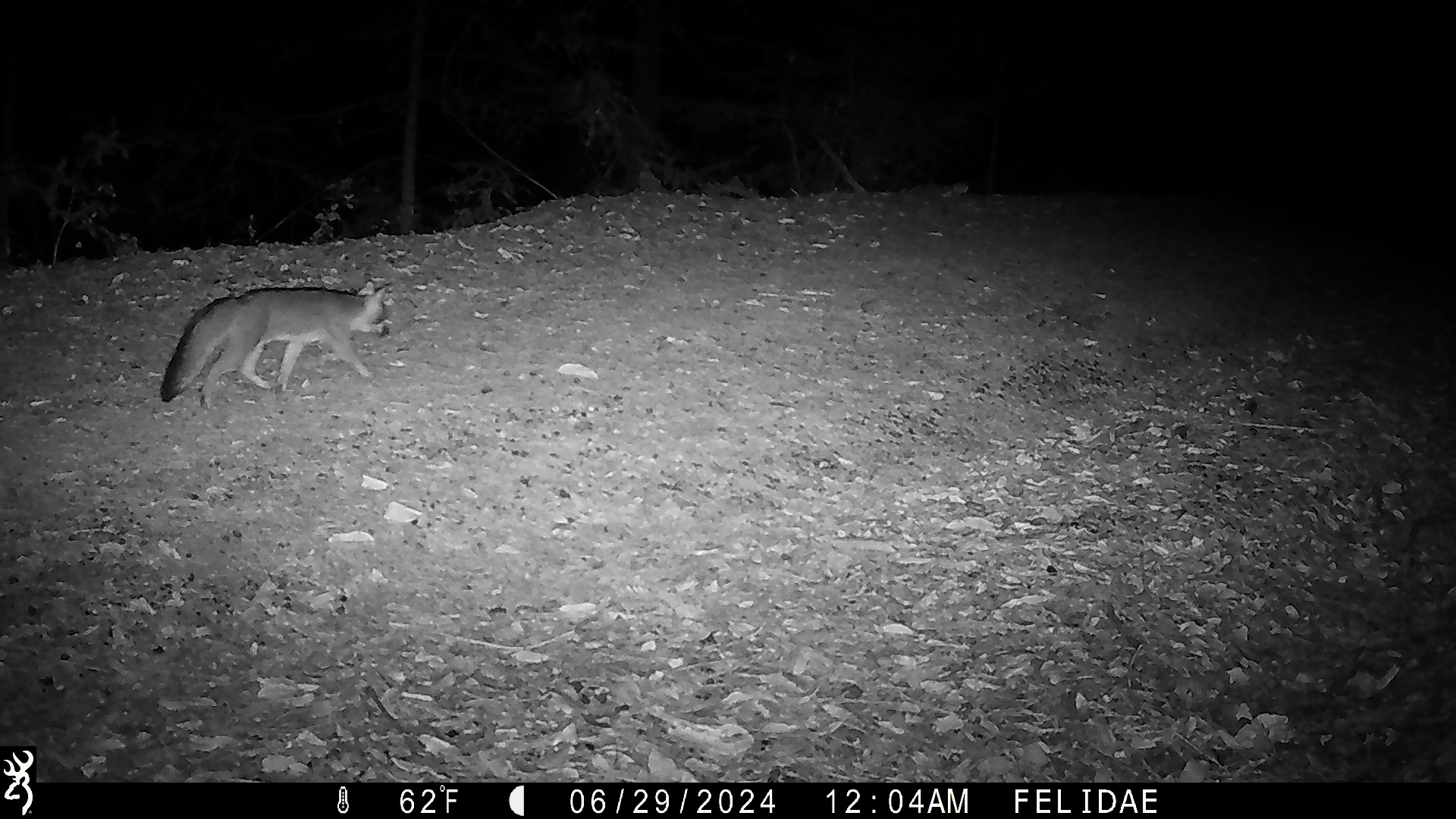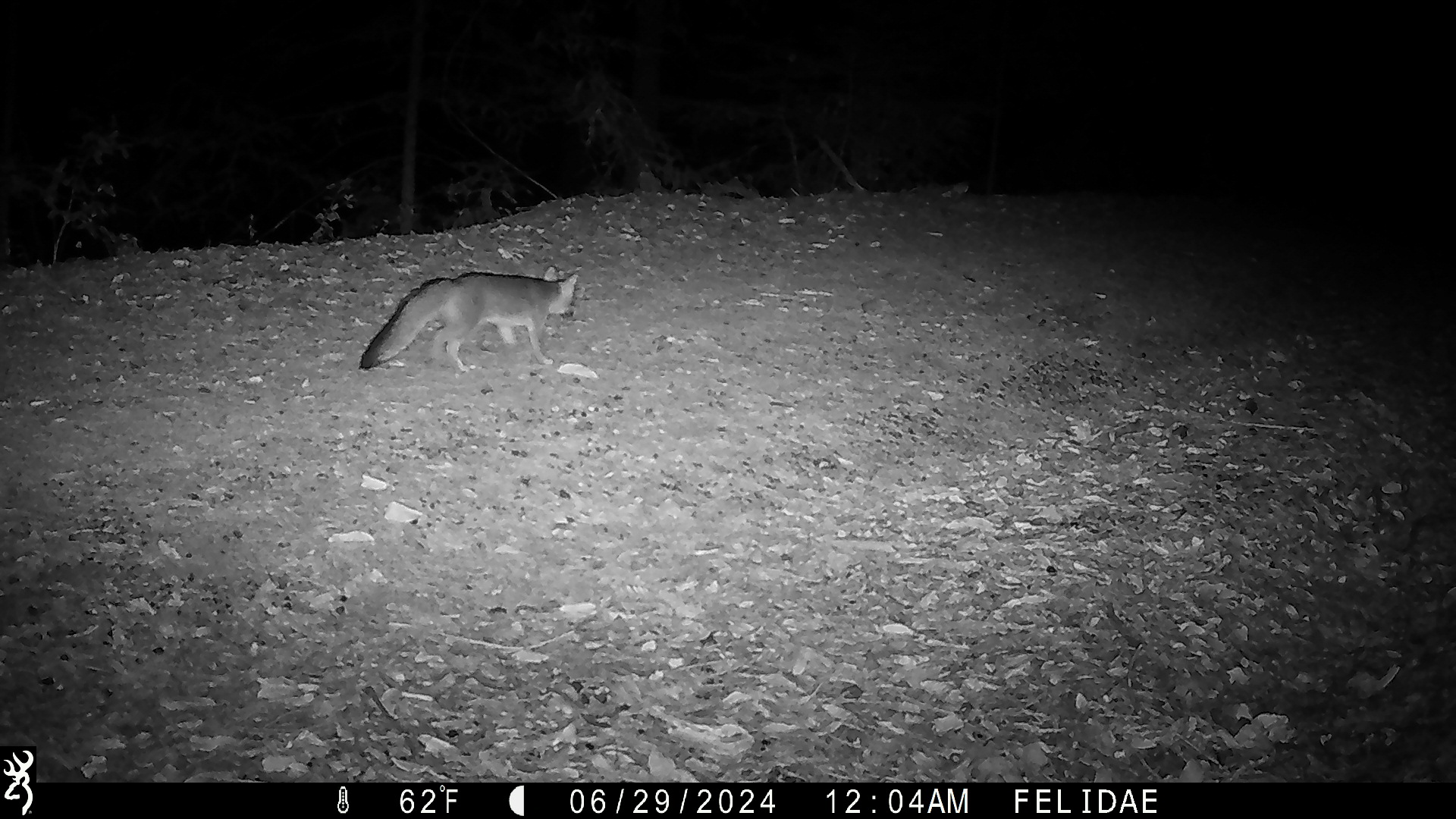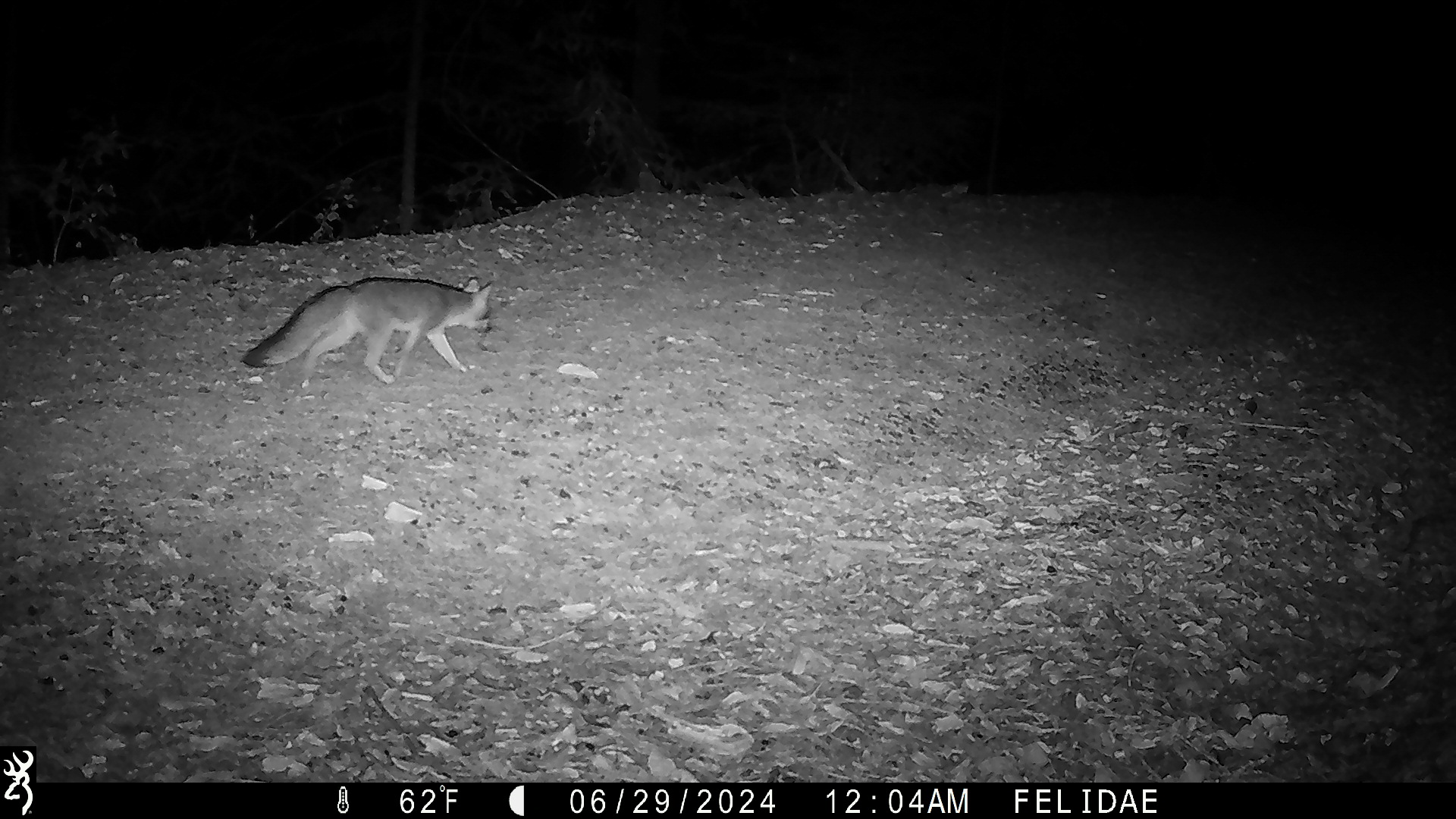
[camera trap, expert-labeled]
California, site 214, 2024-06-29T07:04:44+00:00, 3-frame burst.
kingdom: Animalia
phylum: Chordata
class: Mammalia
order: Carnivora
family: Canidae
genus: Urocyon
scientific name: Urocyon cinereoargenteus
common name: gray fox